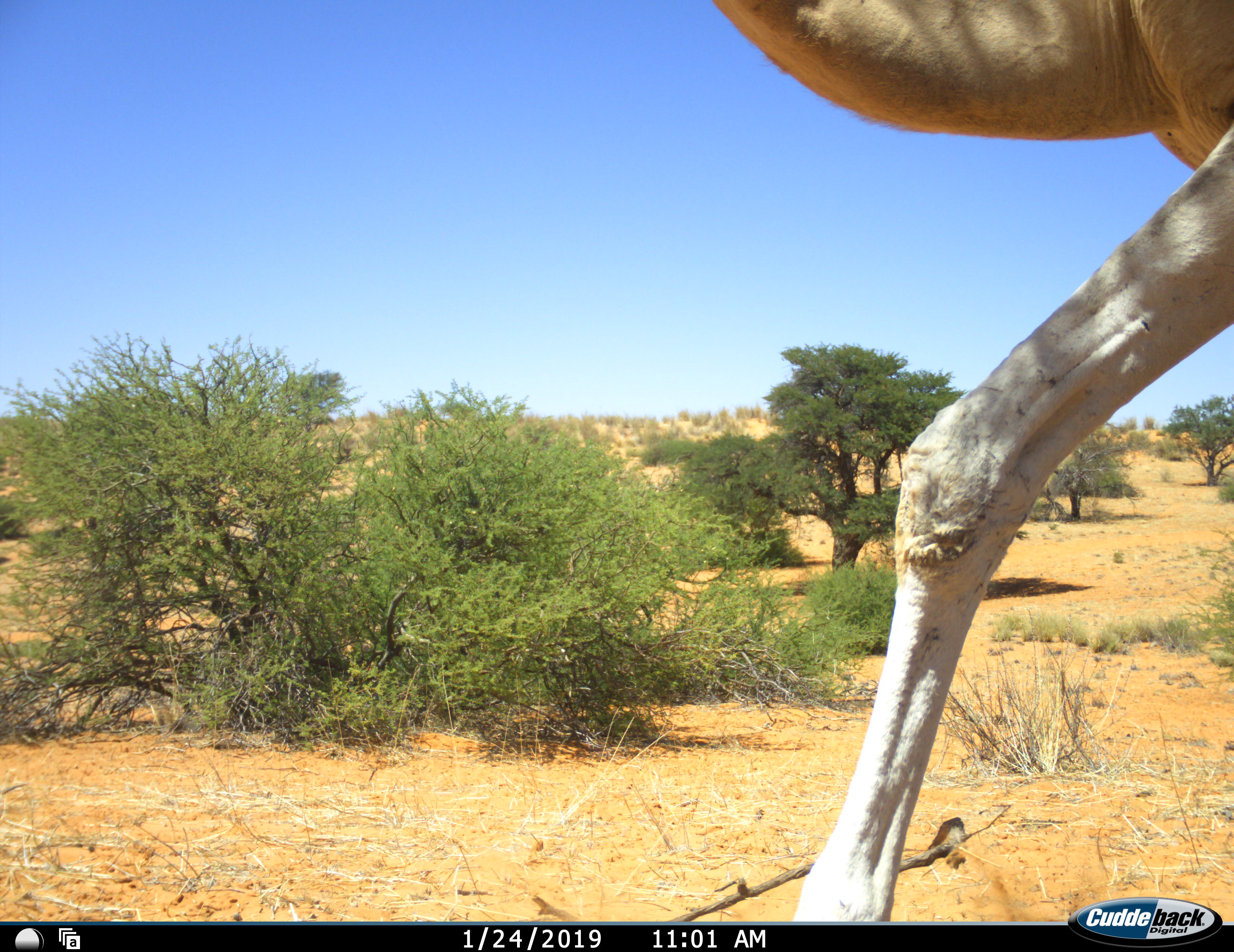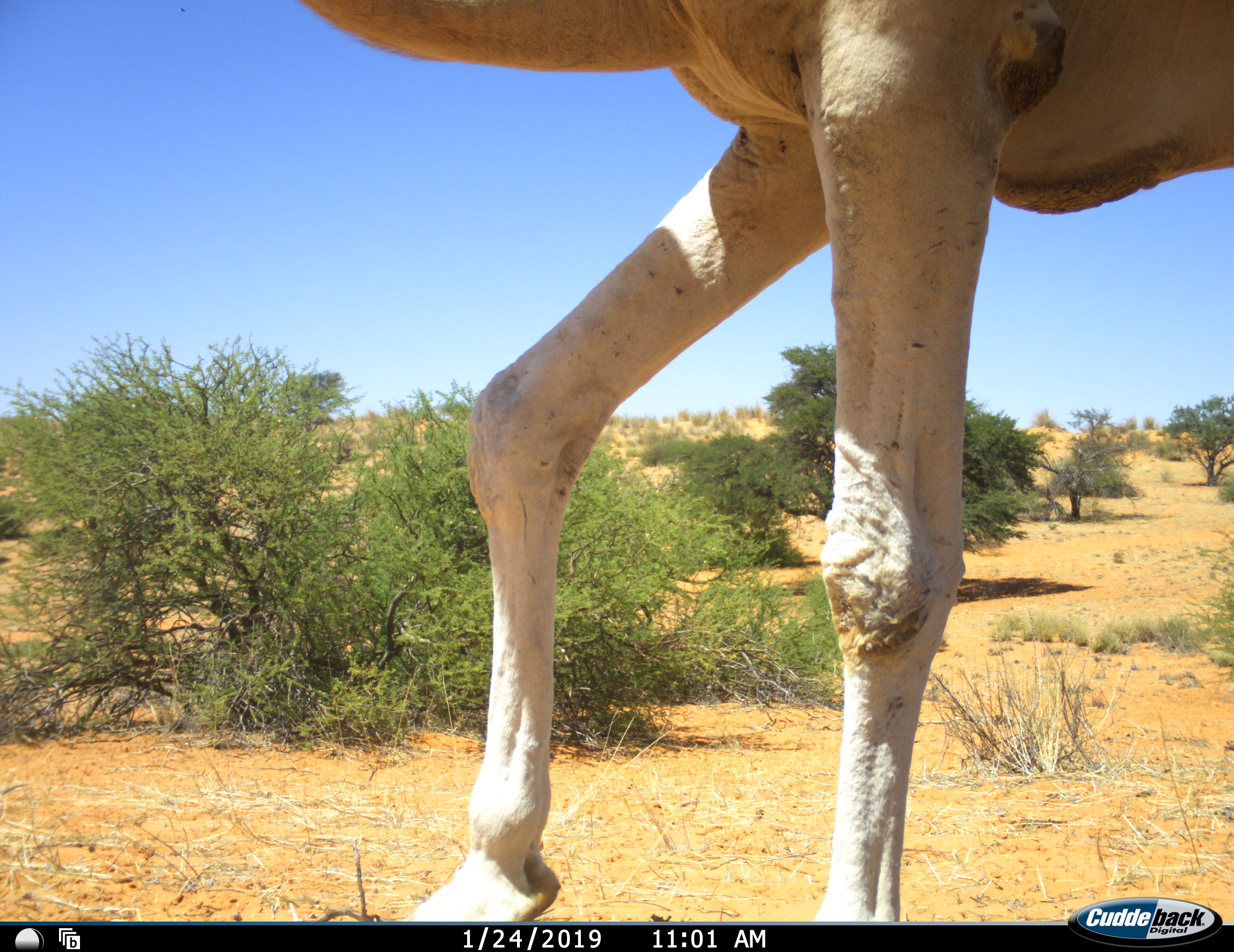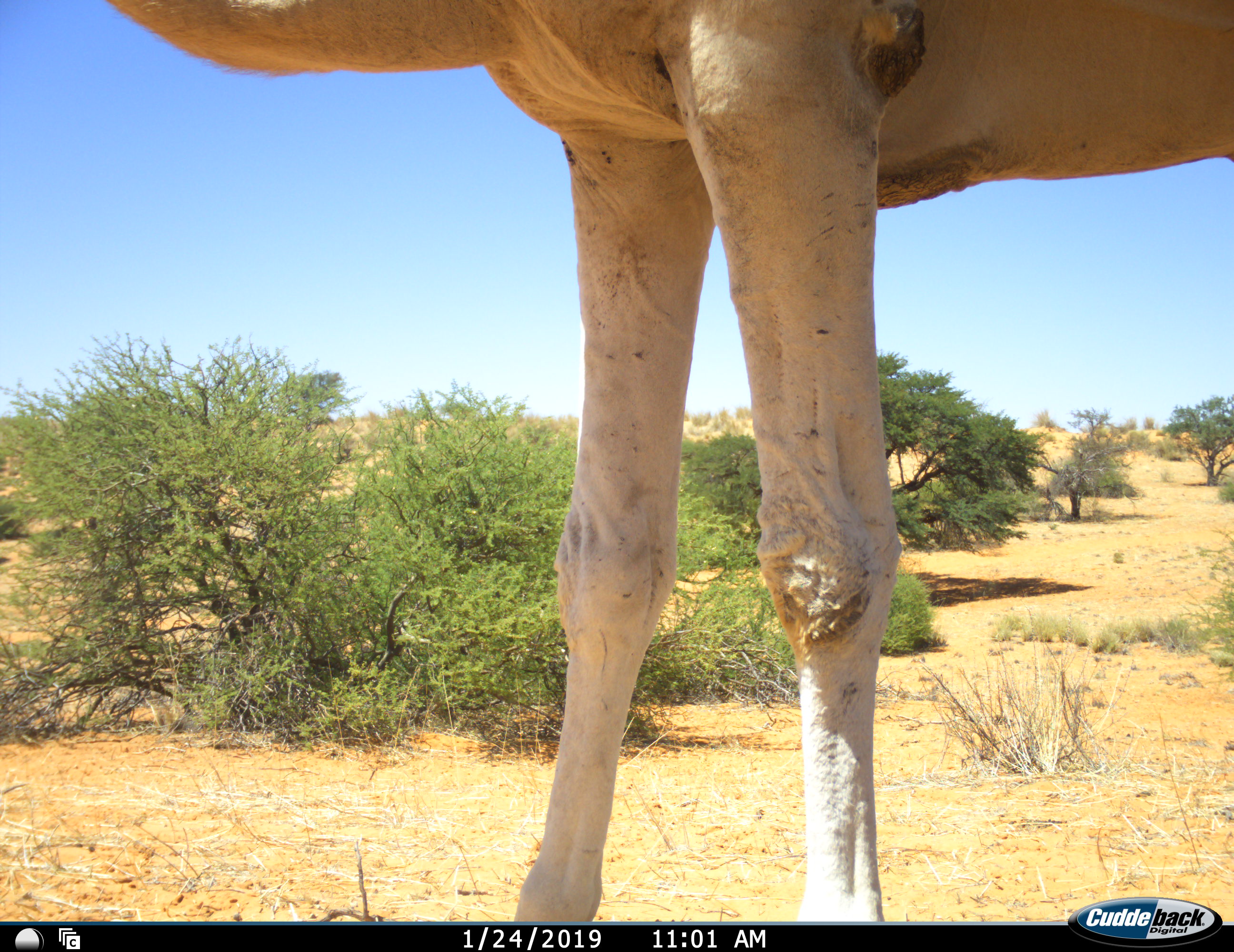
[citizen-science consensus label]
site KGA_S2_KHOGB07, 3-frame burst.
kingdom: Animalia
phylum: Chordata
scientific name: Vertebrata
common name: domestic animal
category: domesticanimal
Domesticanimal (domestic animal) (Vertebrata), count 1. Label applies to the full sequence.